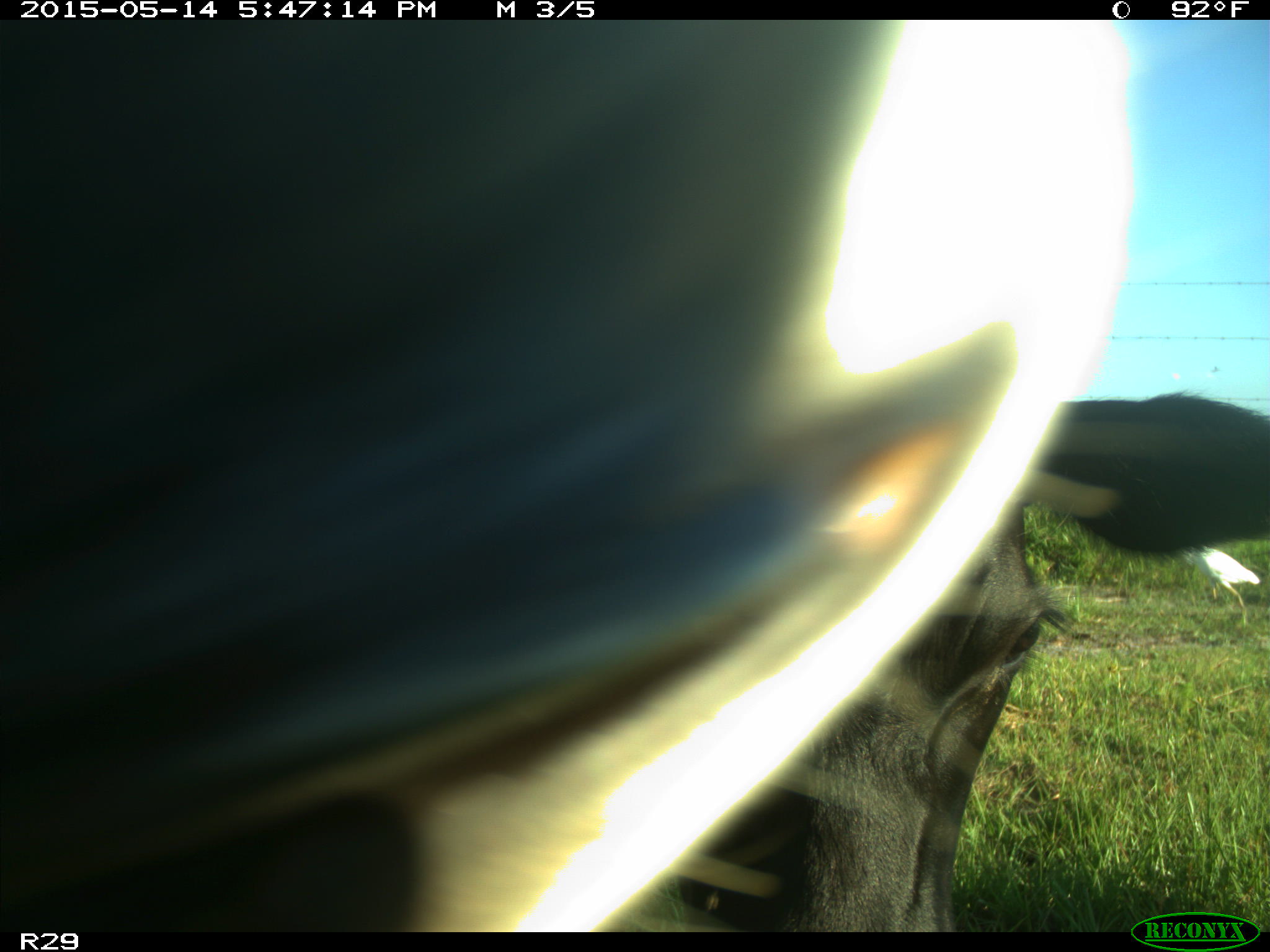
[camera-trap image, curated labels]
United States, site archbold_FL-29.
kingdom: Animalia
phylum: Chordata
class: Mammalia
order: Artiodactyla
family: Bovidae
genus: Bos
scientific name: Bos taurus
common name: domestic cow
Bos taurus (domestic cow).